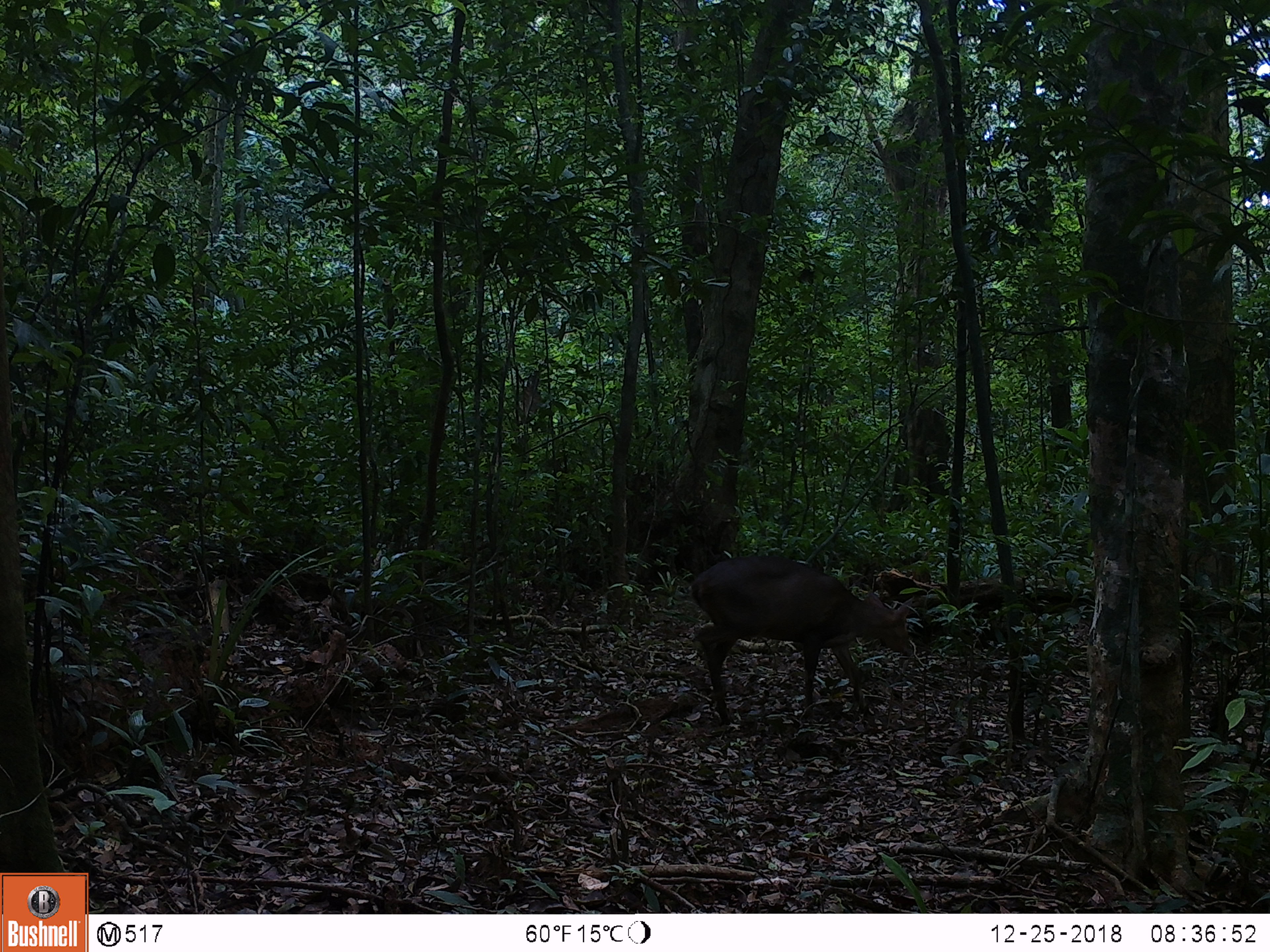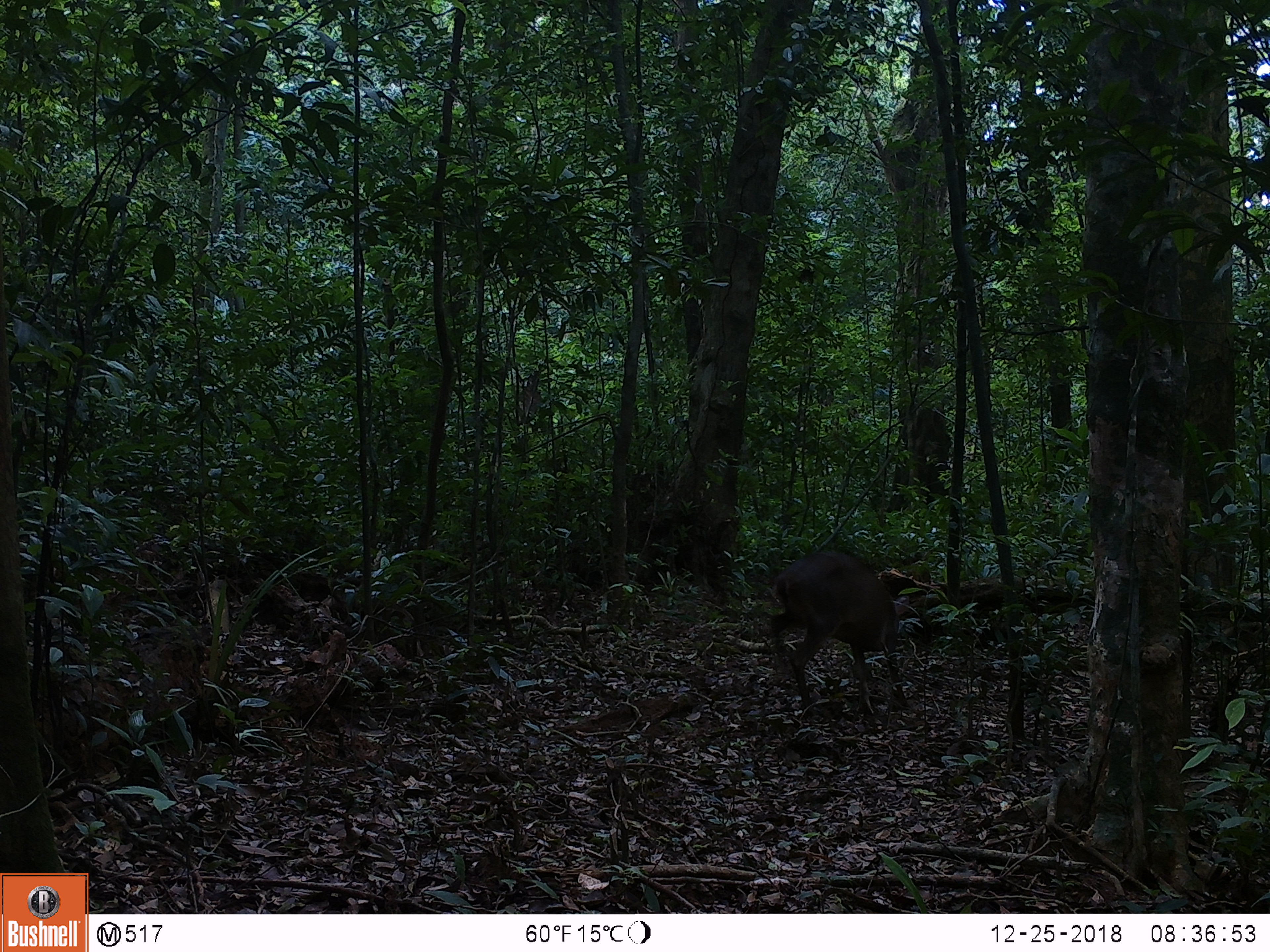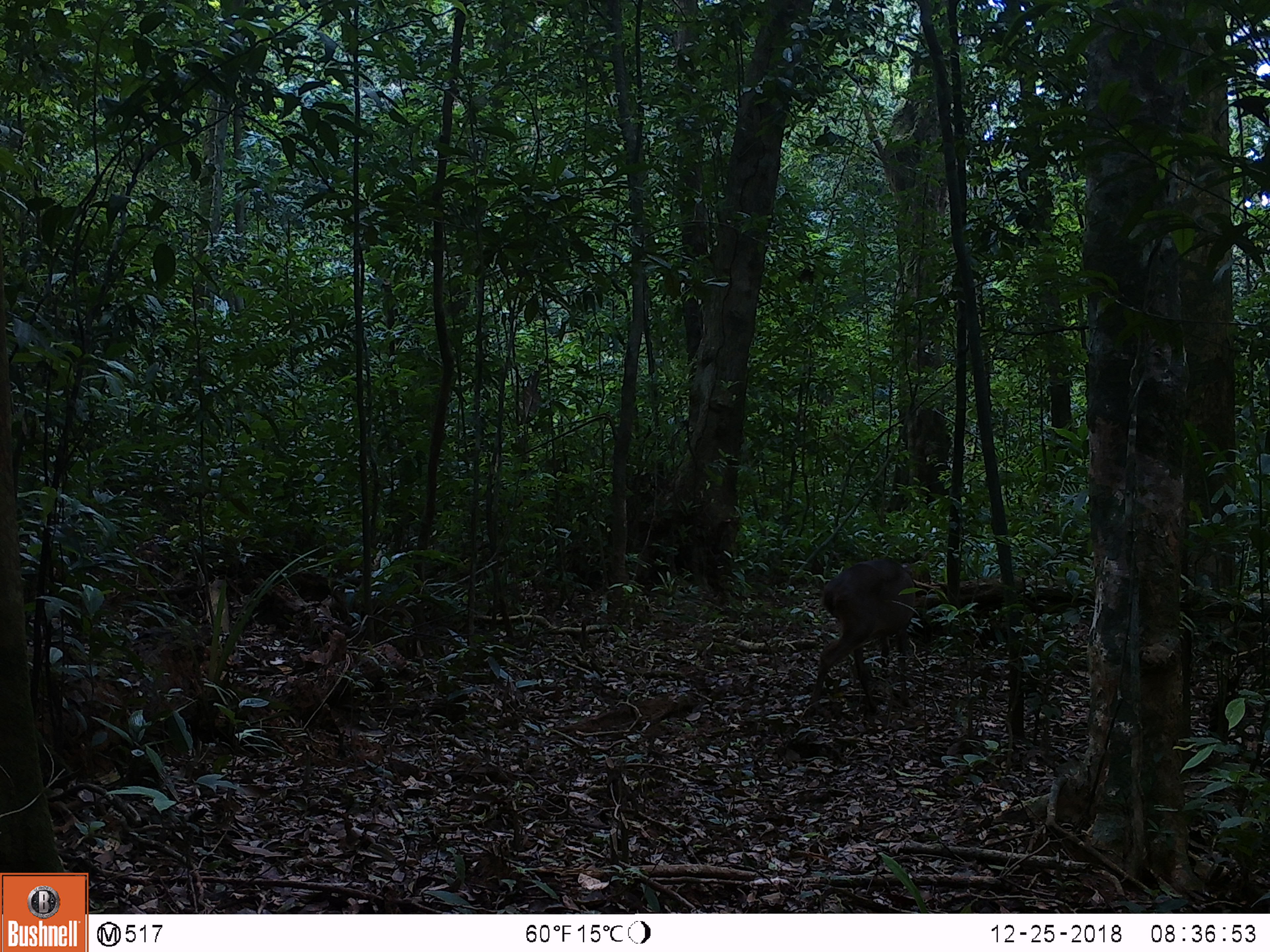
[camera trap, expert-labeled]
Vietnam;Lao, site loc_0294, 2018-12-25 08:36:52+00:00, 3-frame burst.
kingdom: Animalia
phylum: Chordata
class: Mammalia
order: Artiodactyla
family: Cervidae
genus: Muntiacus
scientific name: Muntiacus vuquangensis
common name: large-antlered muntjac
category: large antlered muntjac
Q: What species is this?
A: Large antlered muntjac (large-antlered muntjac) (Muntiacus vuquangensis).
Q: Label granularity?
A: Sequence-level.